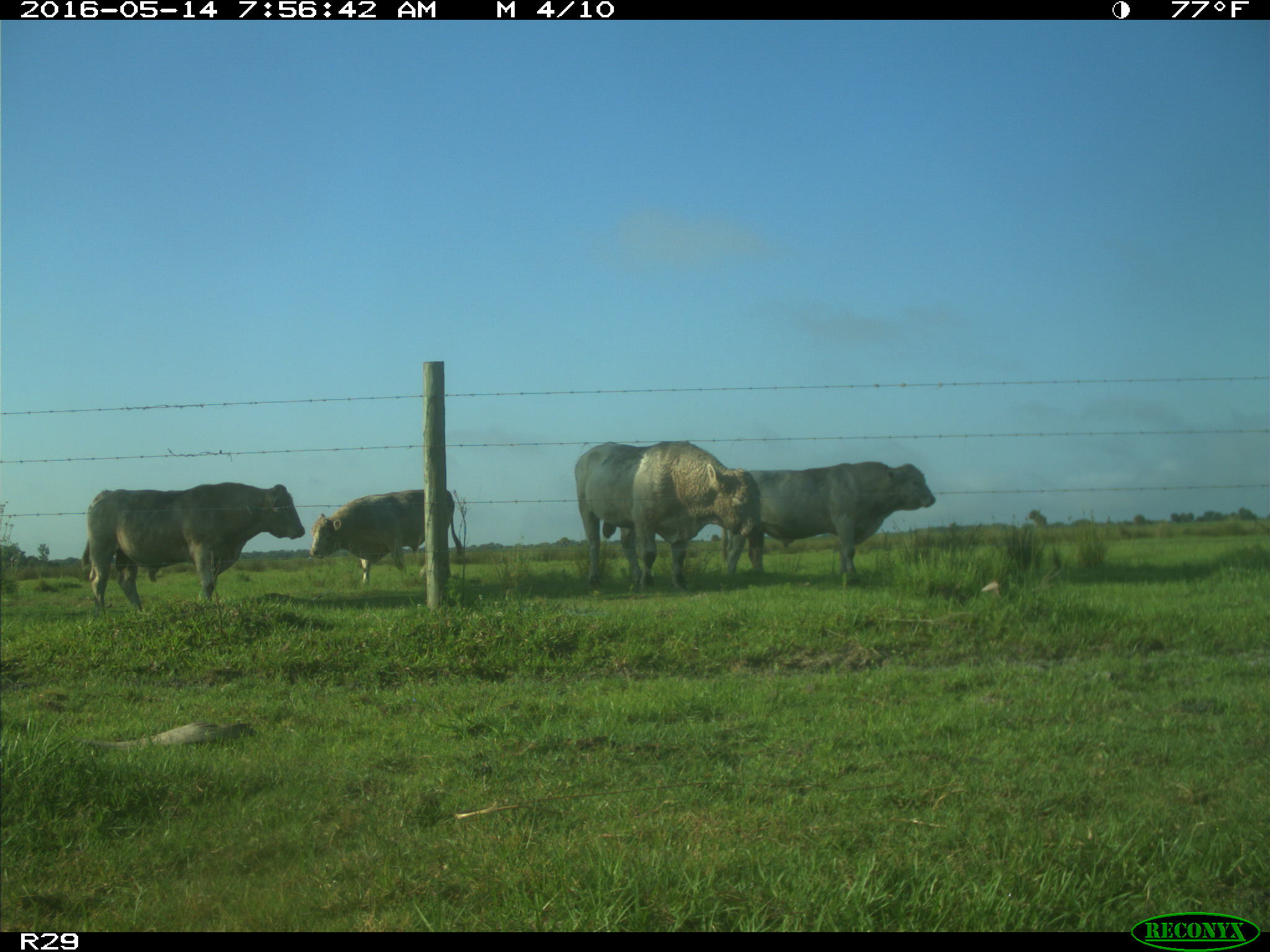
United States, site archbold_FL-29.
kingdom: Animalia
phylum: Chordata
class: Mammalia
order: Artiodactyla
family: Bovidae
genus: Bos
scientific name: Bos taurus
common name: domestic cow